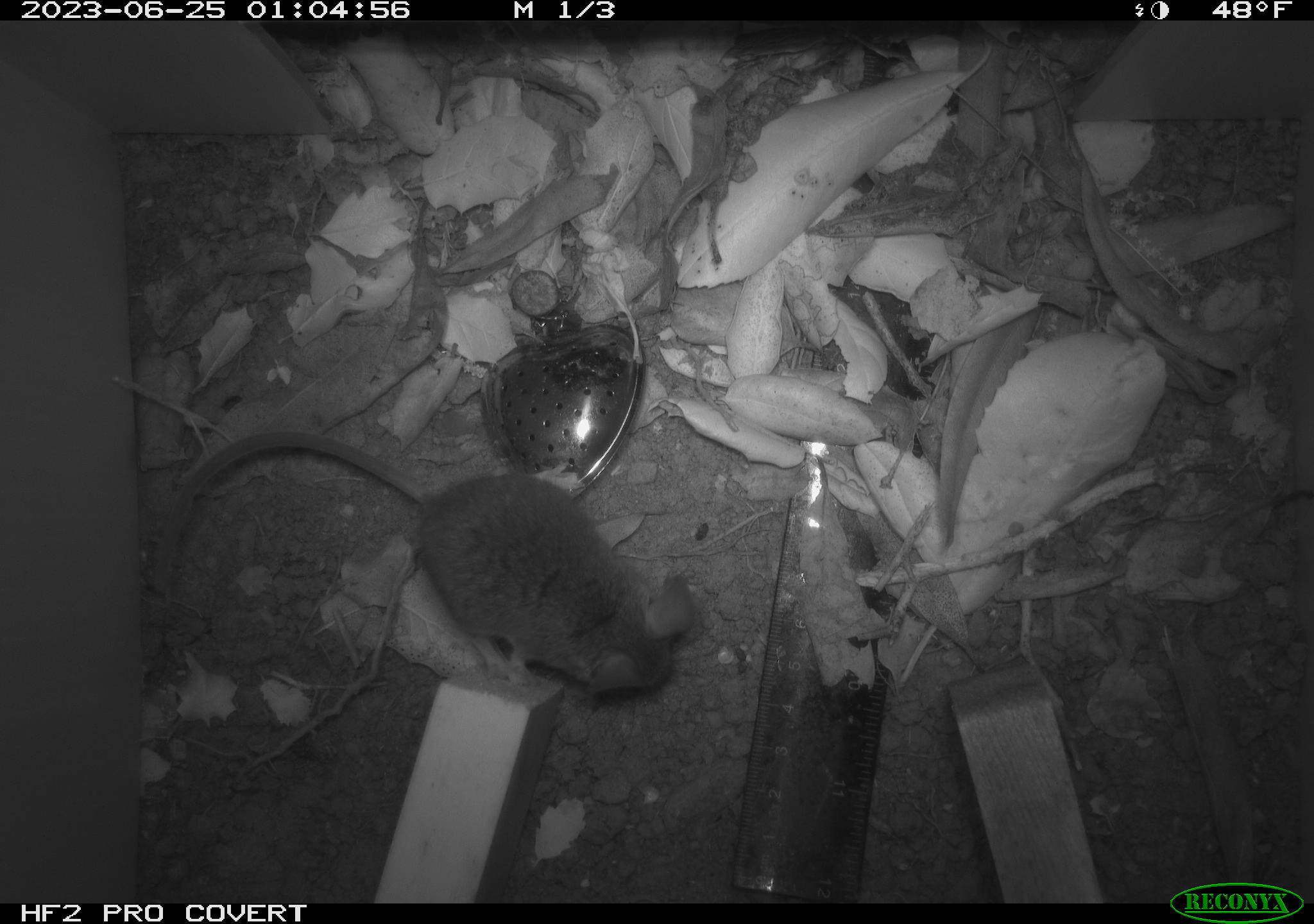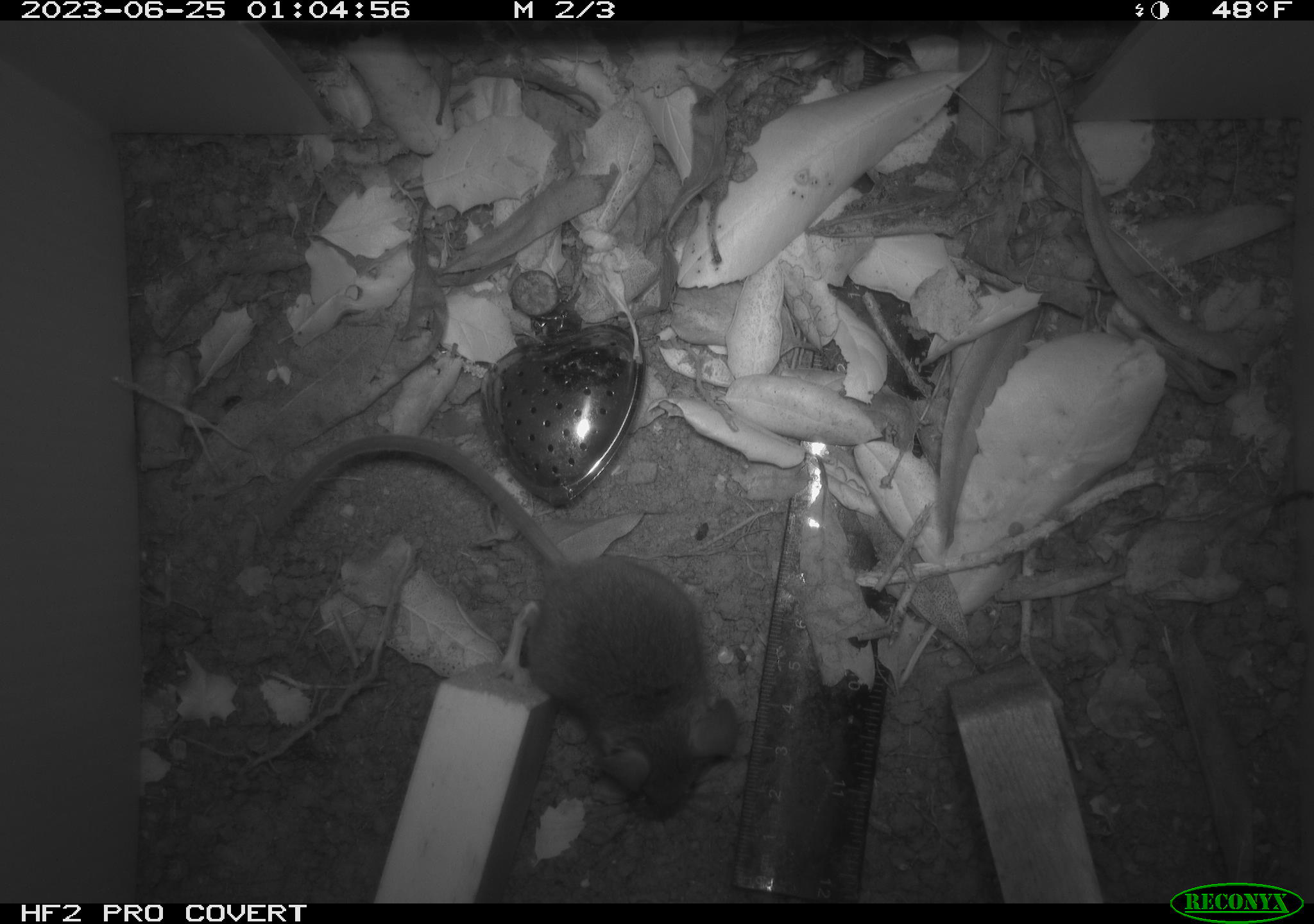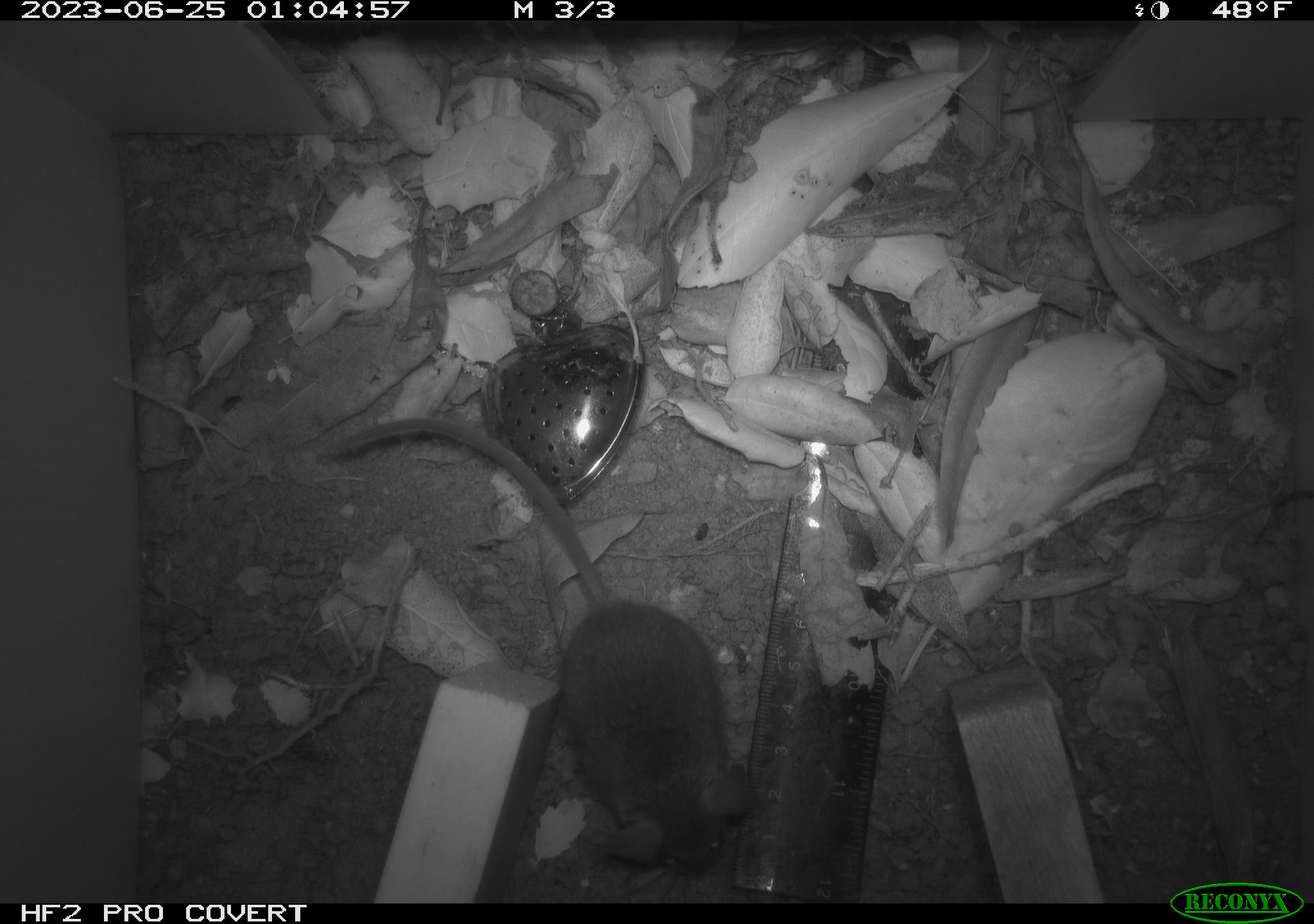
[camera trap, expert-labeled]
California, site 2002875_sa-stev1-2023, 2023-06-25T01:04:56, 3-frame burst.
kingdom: Animalia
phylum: Chordata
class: Mammalia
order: Rodentia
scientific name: Rodentia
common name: mouse species